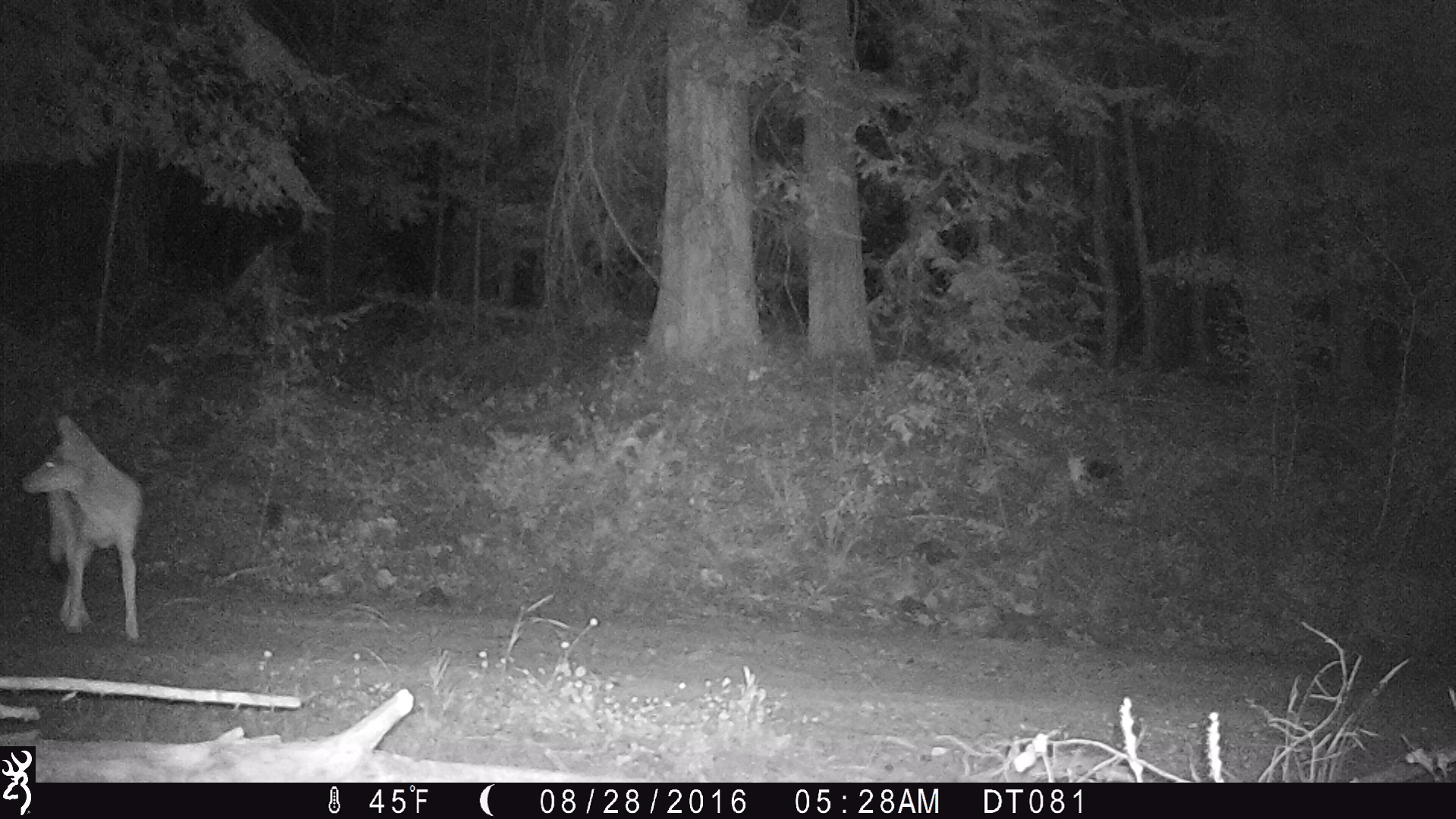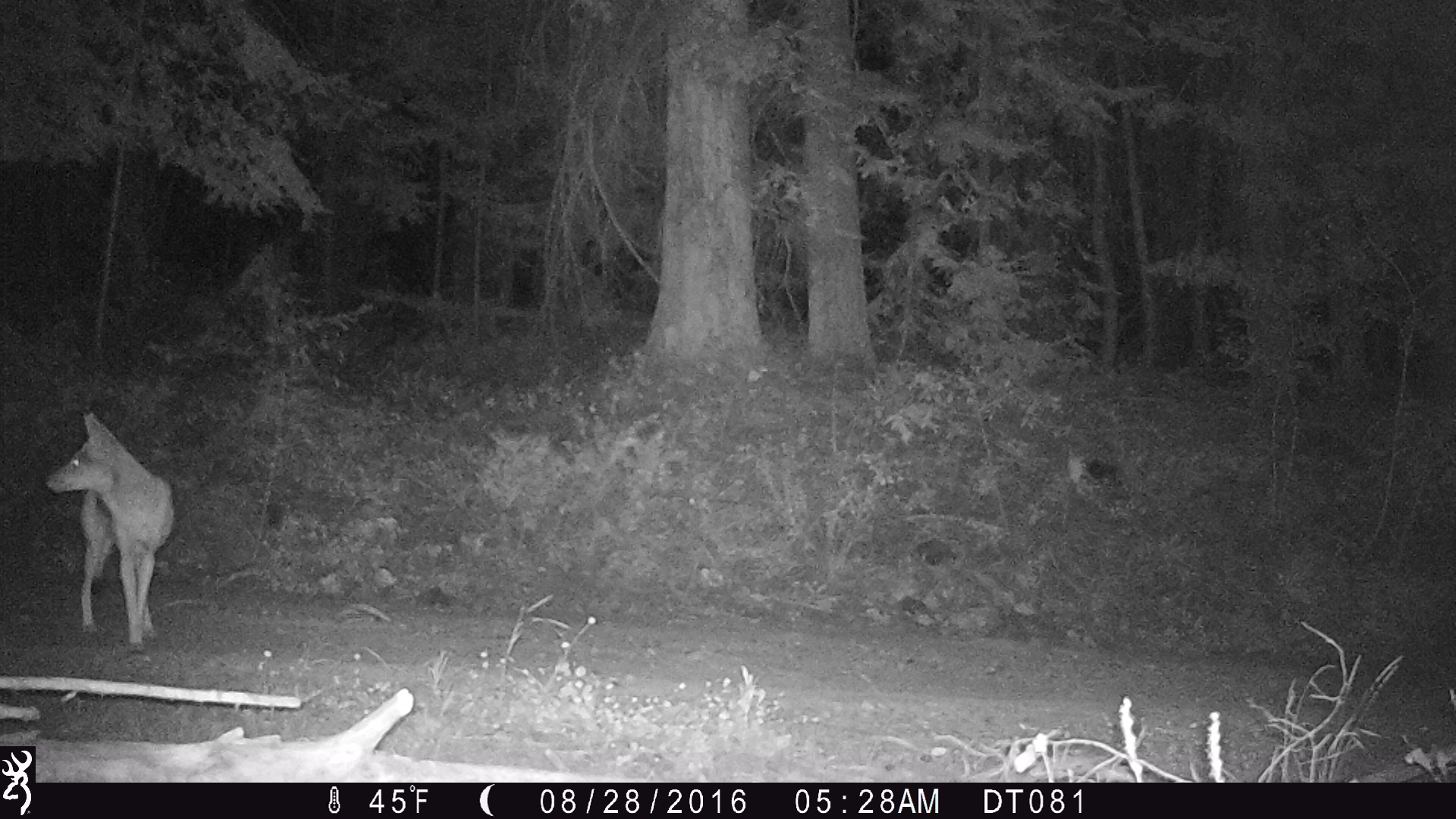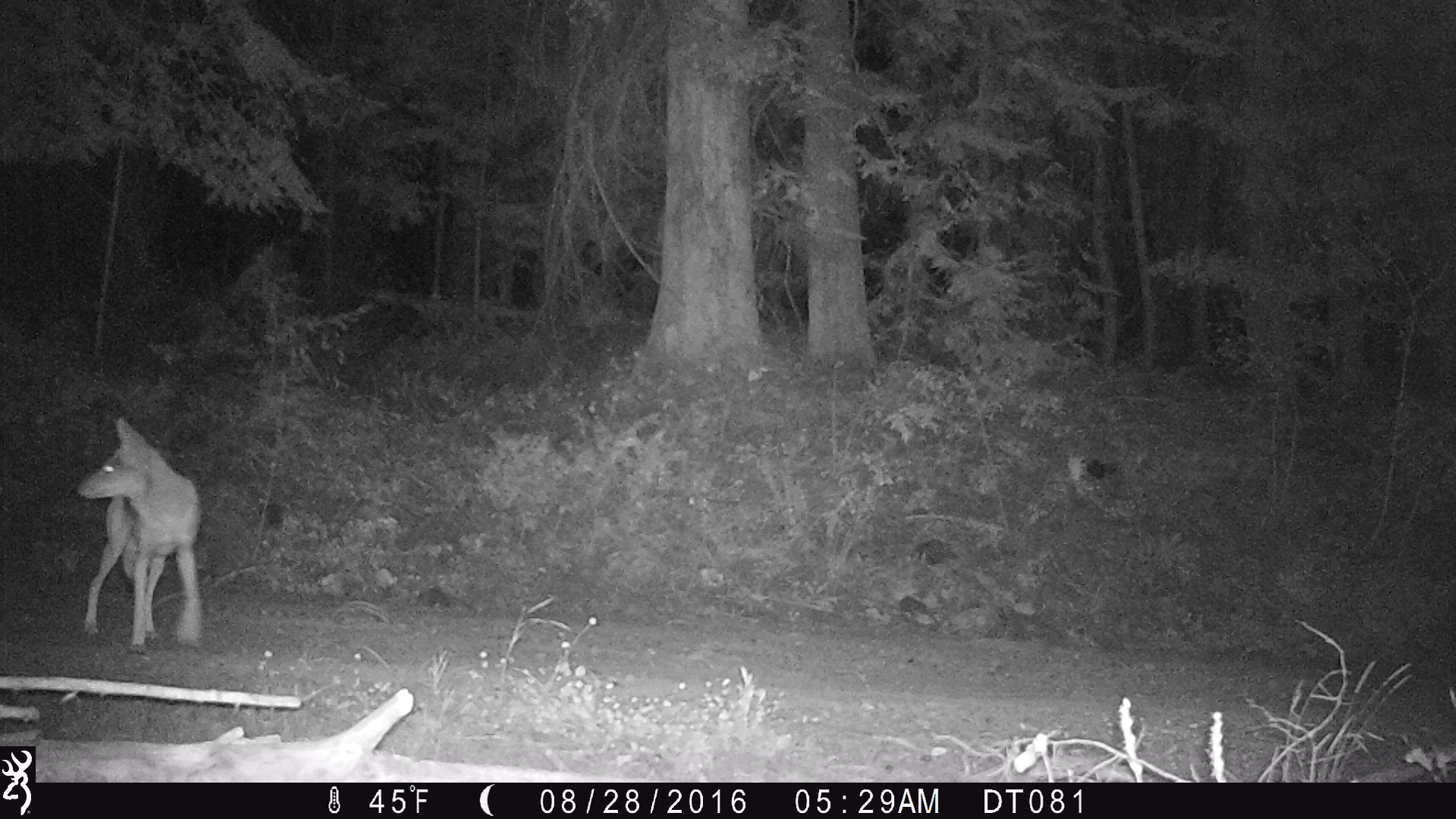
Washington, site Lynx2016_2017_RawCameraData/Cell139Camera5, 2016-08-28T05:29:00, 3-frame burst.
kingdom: Animalia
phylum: Chordata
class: Mammalia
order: Carnivora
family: Canidae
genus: Canis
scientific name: Canis latrans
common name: coyote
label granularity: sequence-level